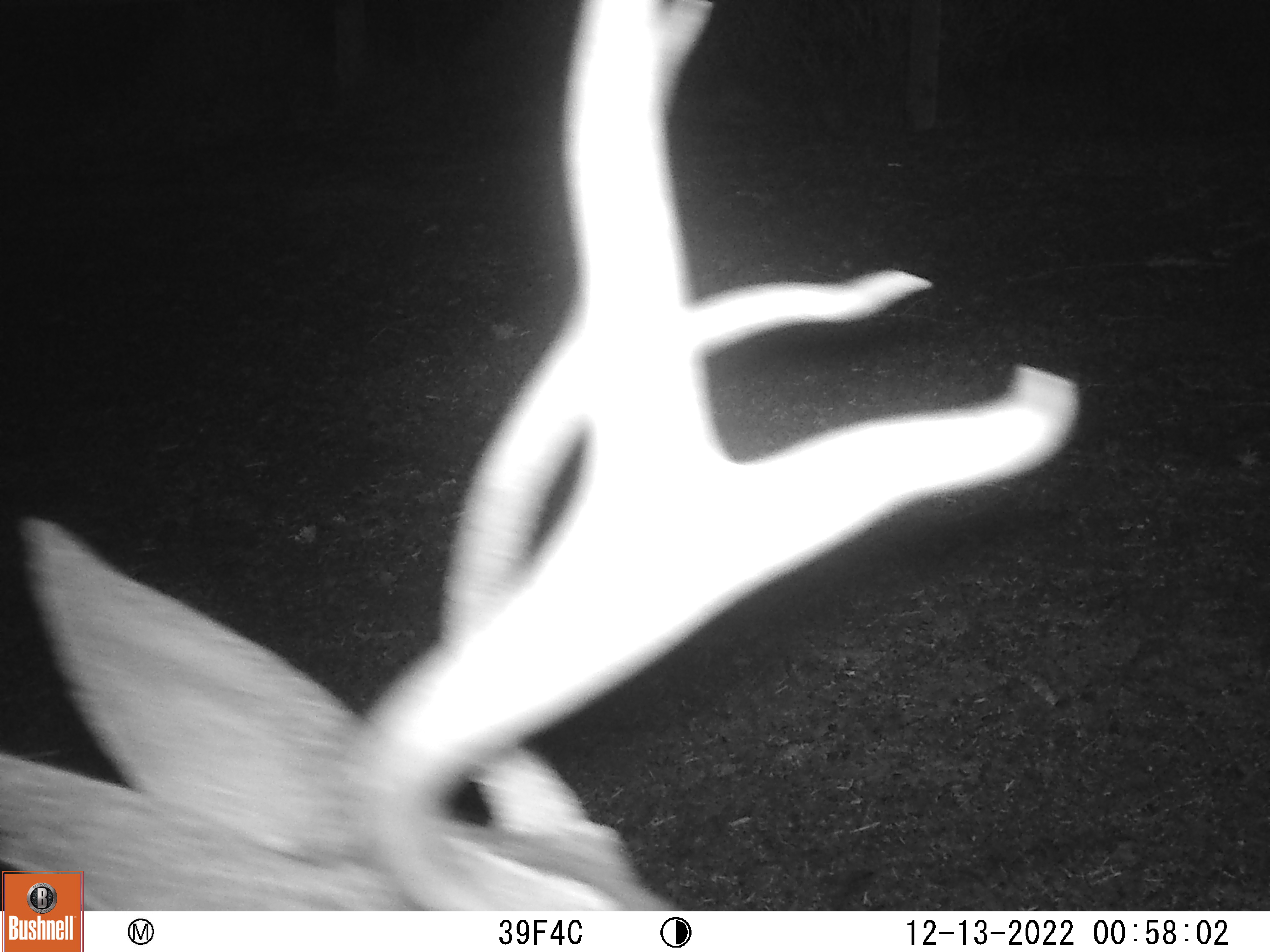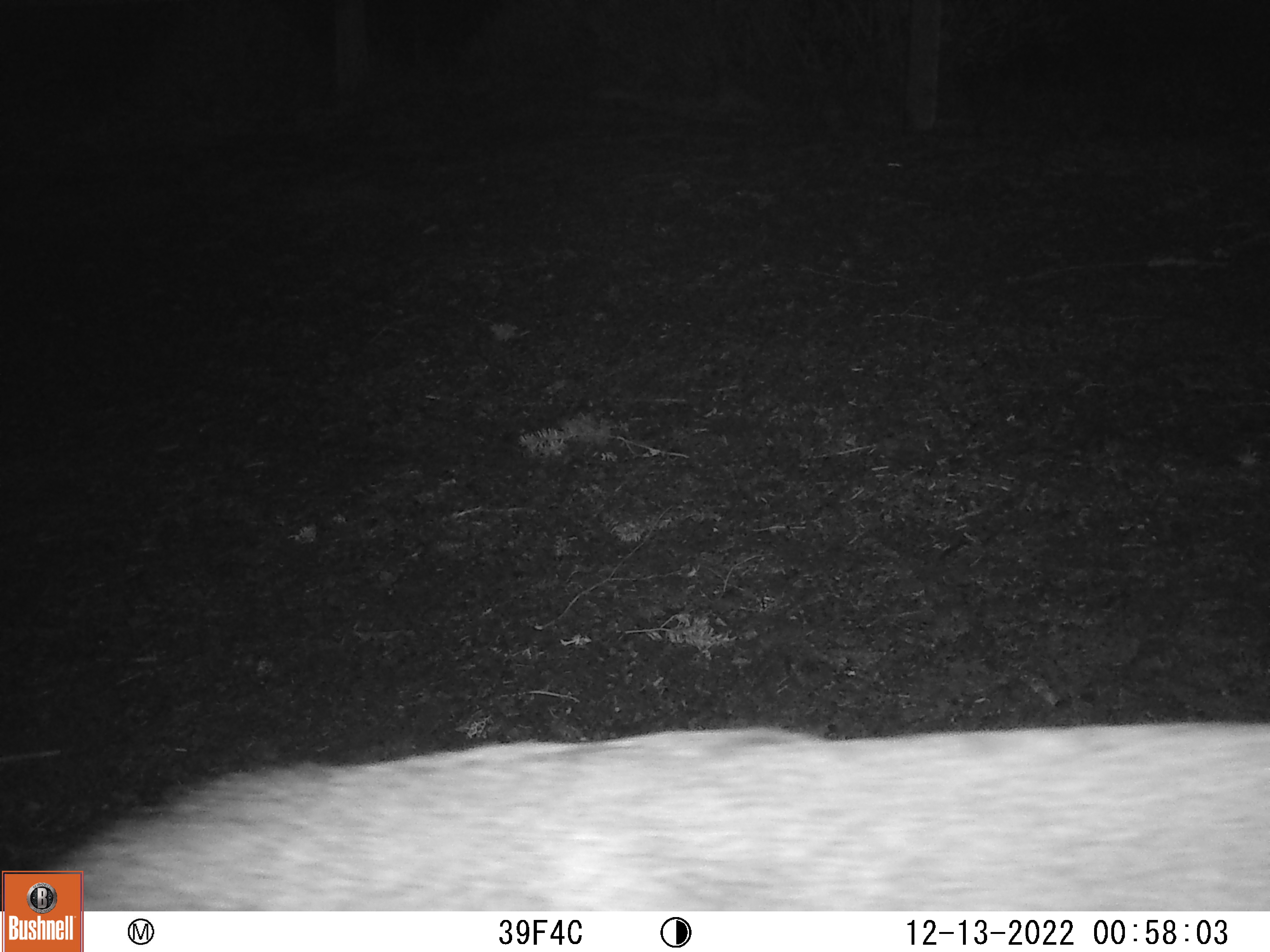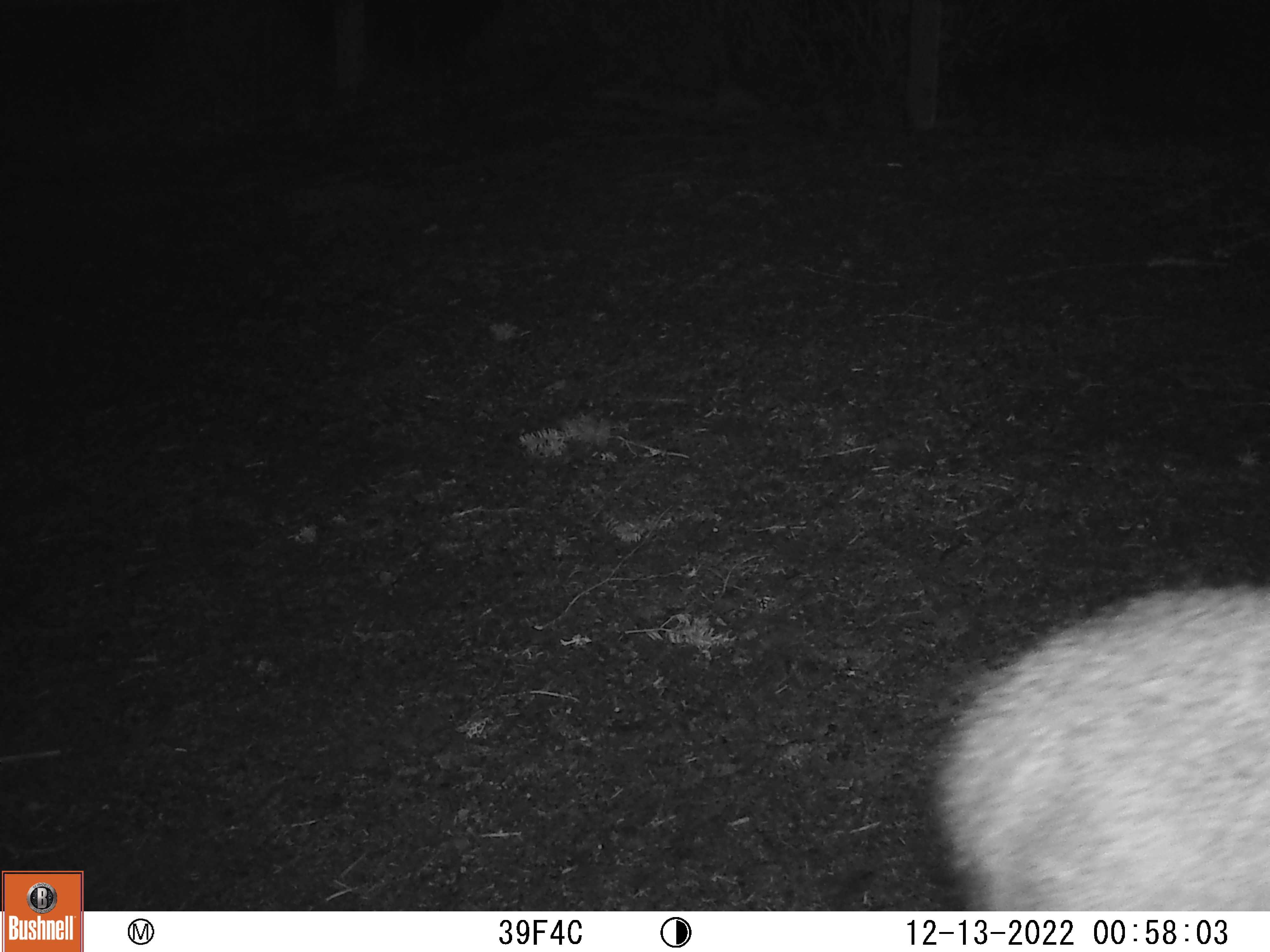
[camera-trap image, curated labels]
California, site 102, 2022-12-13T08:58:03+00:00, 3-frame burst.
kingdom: Animalia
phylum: Chordata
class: Mammalia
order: Artiodactyla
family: Cervidae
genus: Odocoileus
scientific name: Odocoileus hemionus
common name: mule deer